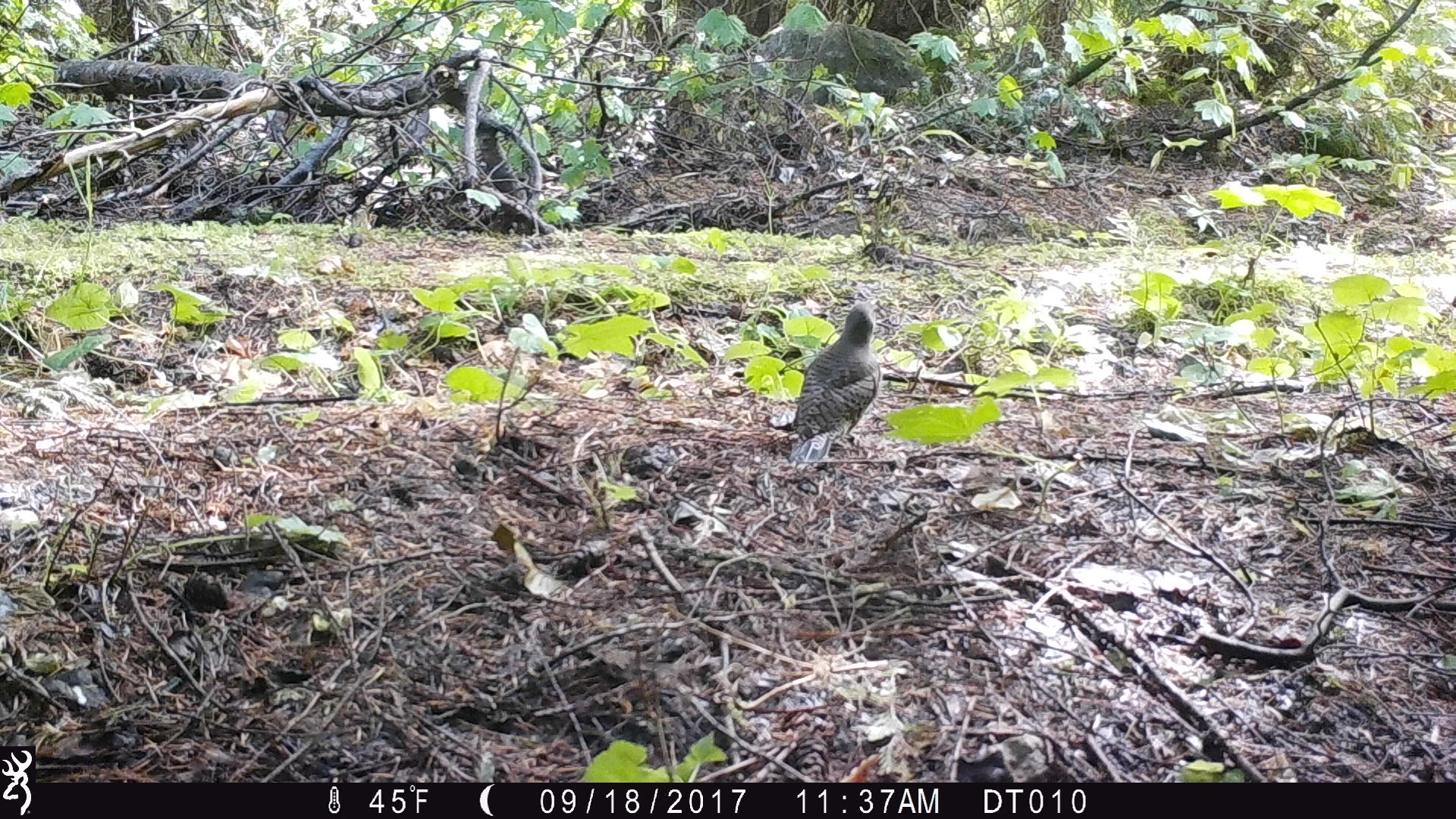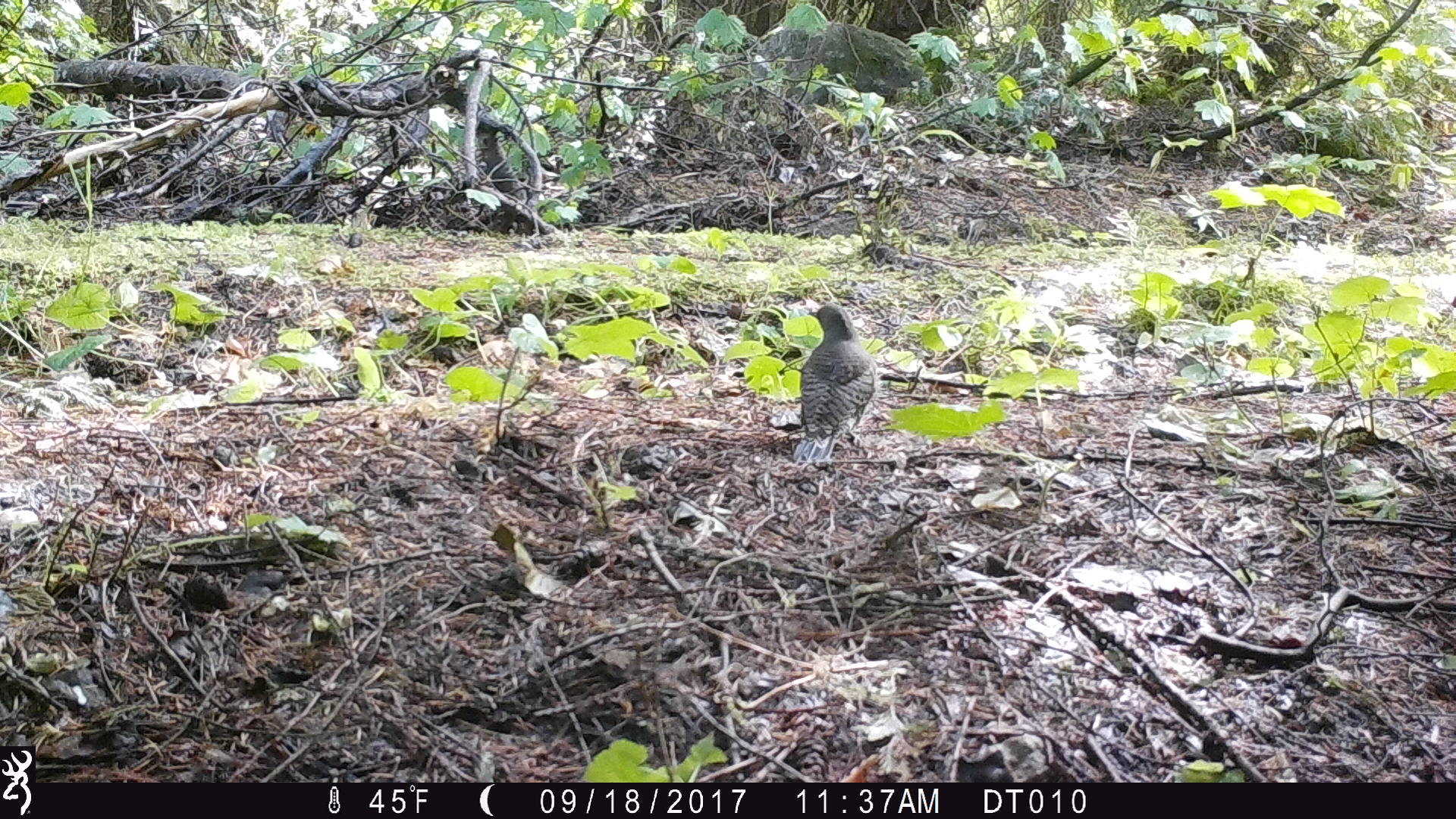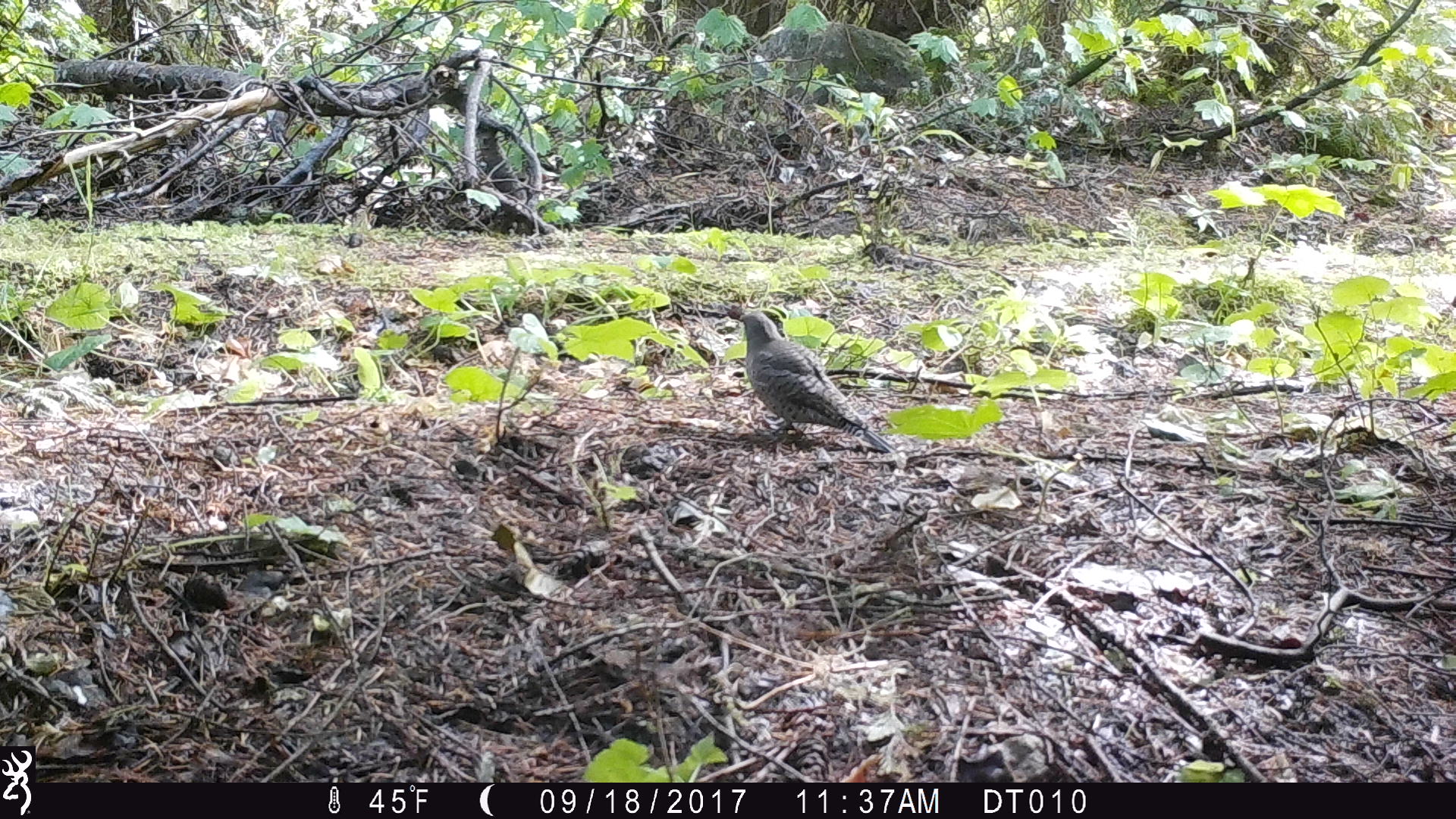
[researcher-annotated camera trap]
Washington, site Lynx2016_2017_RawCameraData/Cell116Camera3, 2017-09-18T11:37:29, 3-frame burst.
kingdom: Animalia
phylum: Chordata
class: Aves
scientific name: Aves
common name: birds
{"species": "Aves (birds)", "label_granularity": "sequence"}